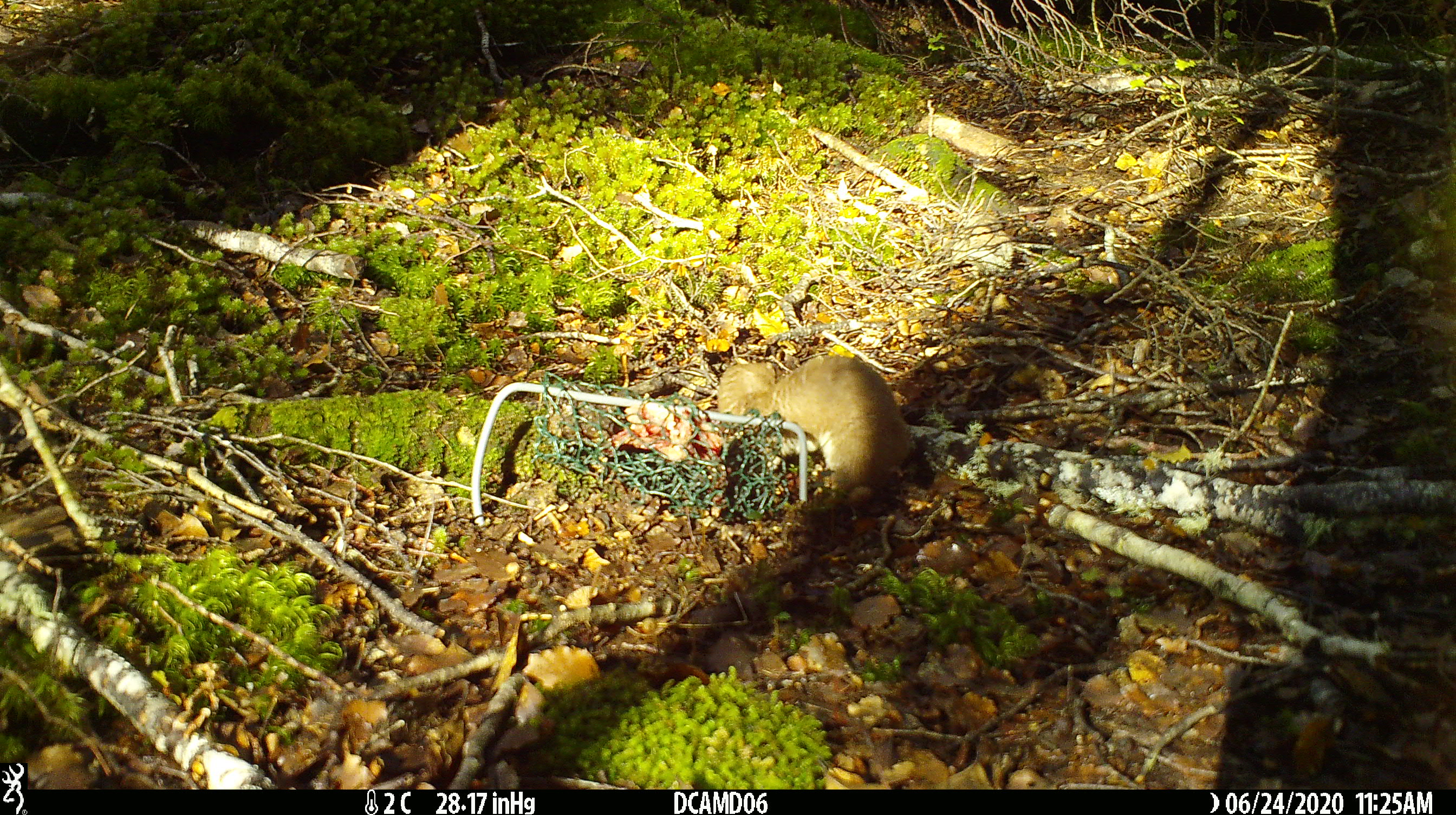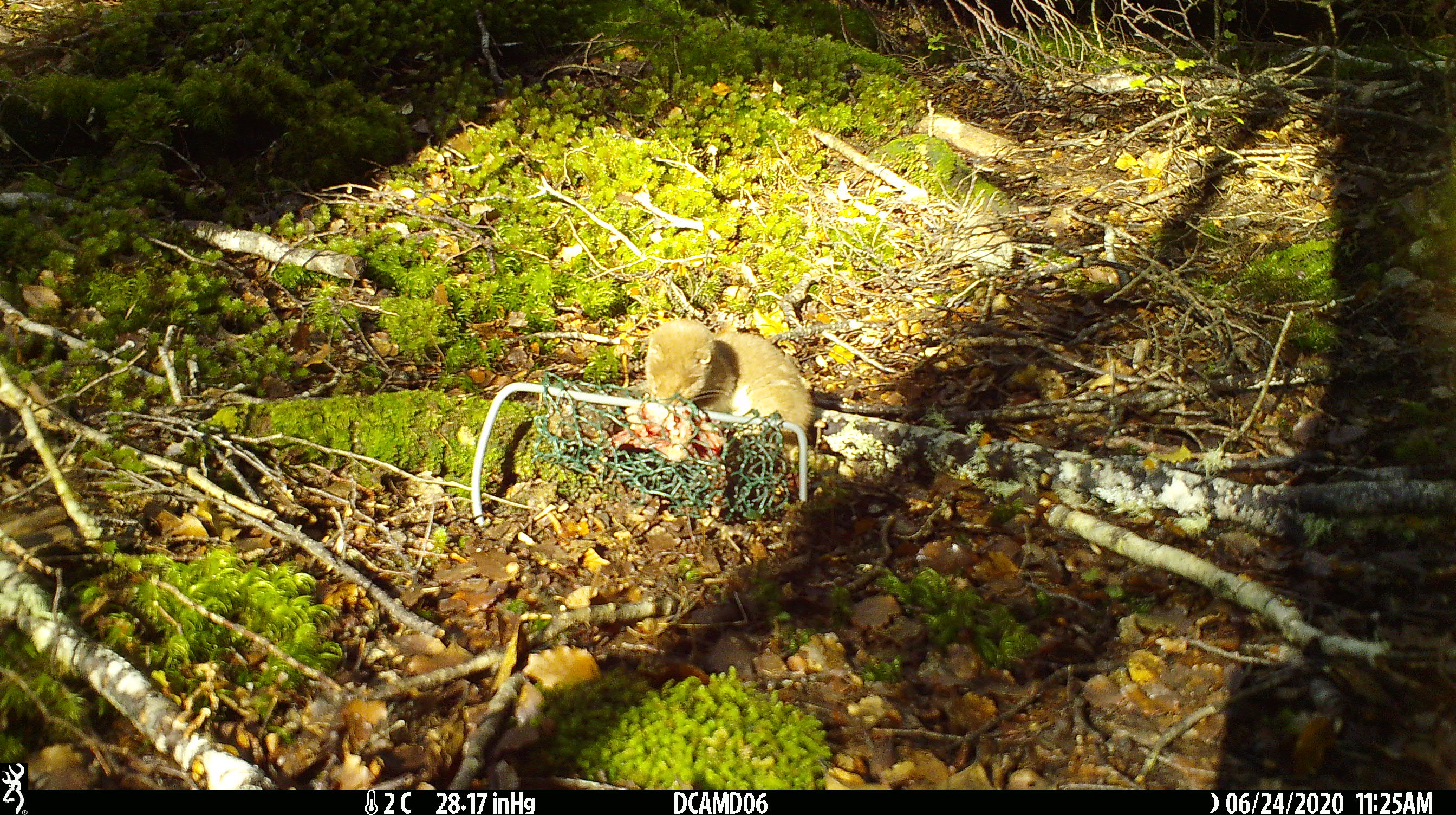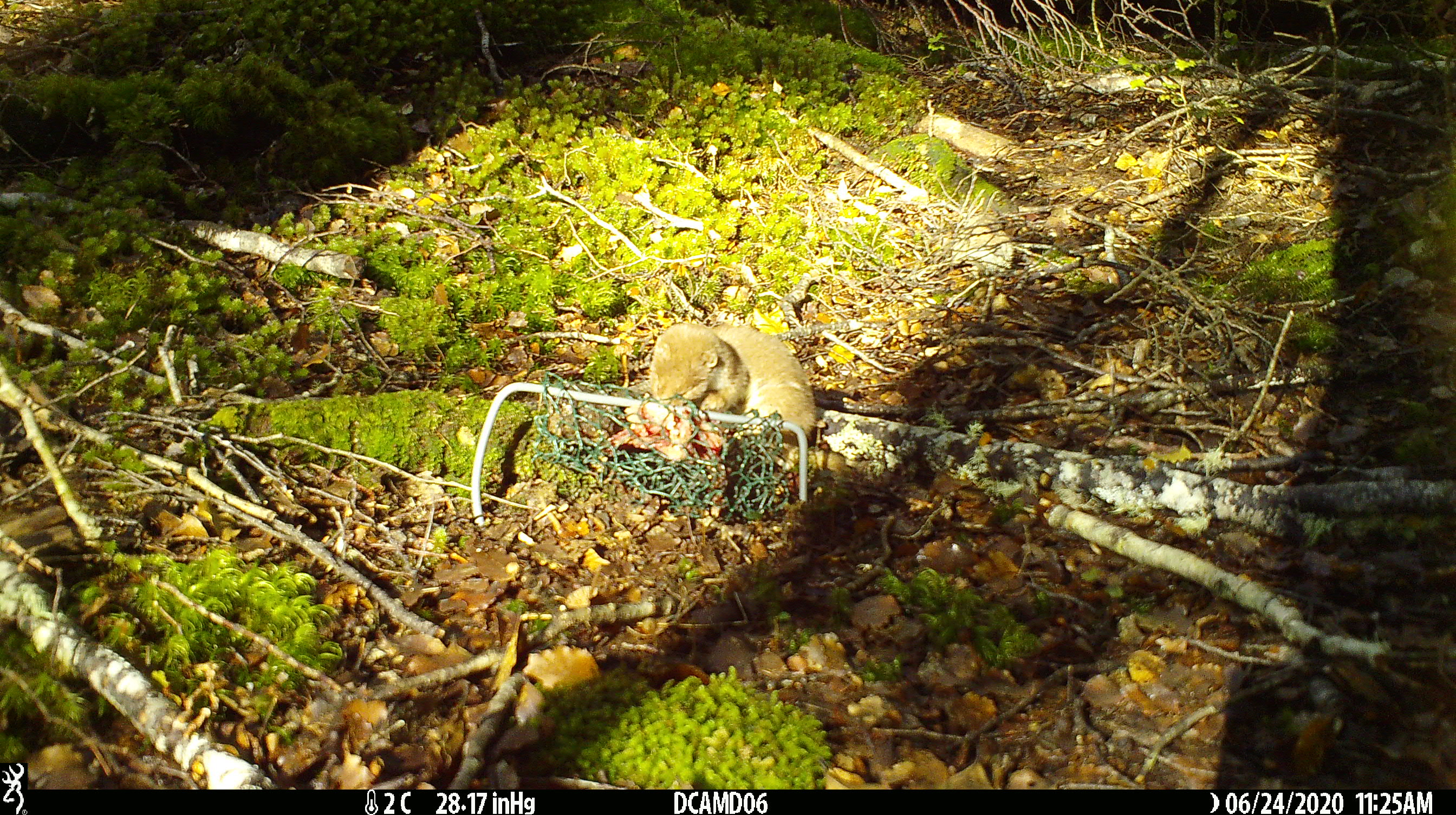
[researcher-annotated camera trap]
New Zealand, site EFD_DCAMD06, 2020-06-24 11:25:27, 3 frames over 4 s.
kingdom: Animalia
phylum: Chordata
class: Mammalia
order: Carnivora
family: Mustelidae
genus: Mustela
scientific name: Mustela nivalis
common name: least weasel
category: weasel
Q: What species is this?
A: Weasel (least weasel) (Mustela nivalis).